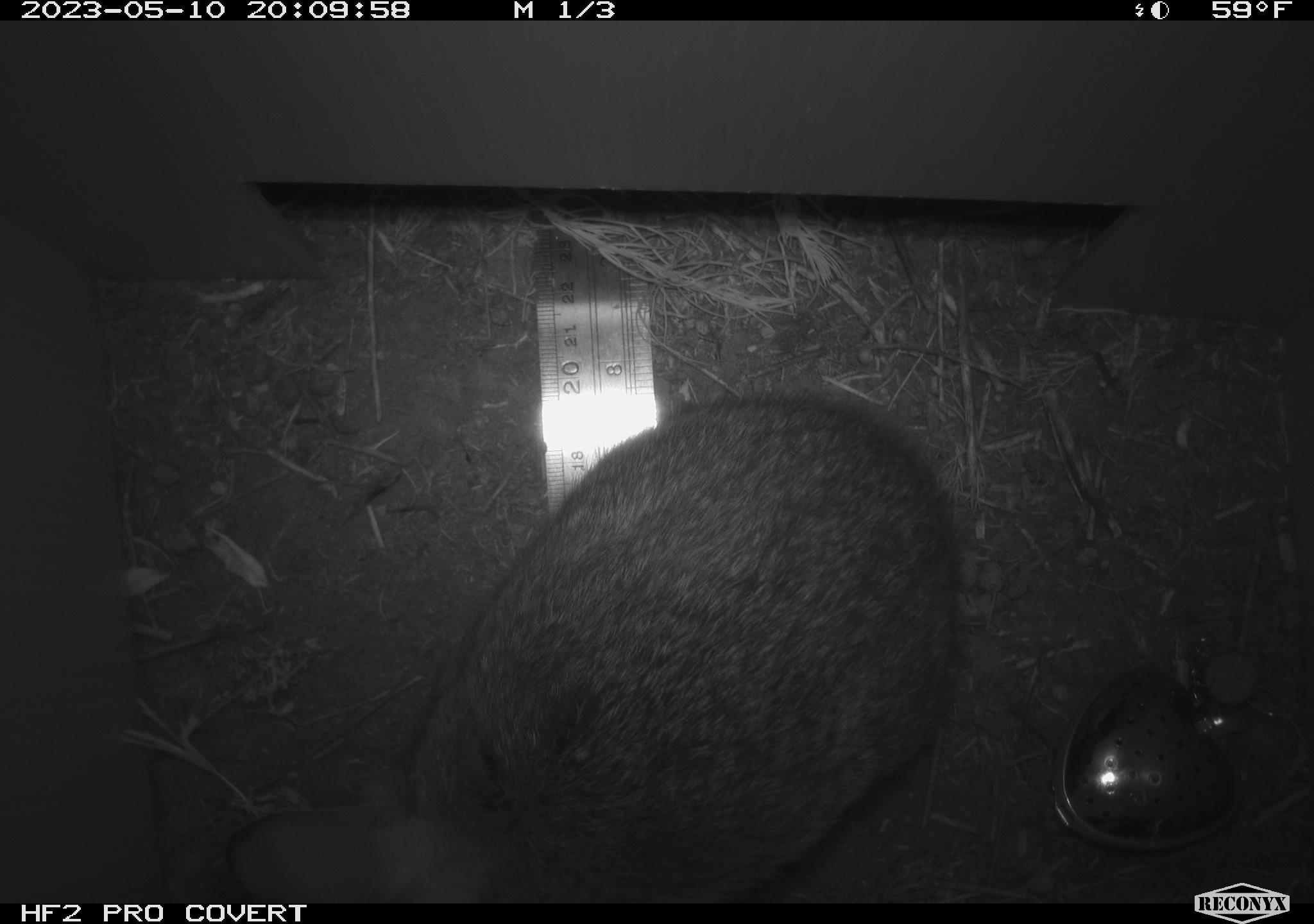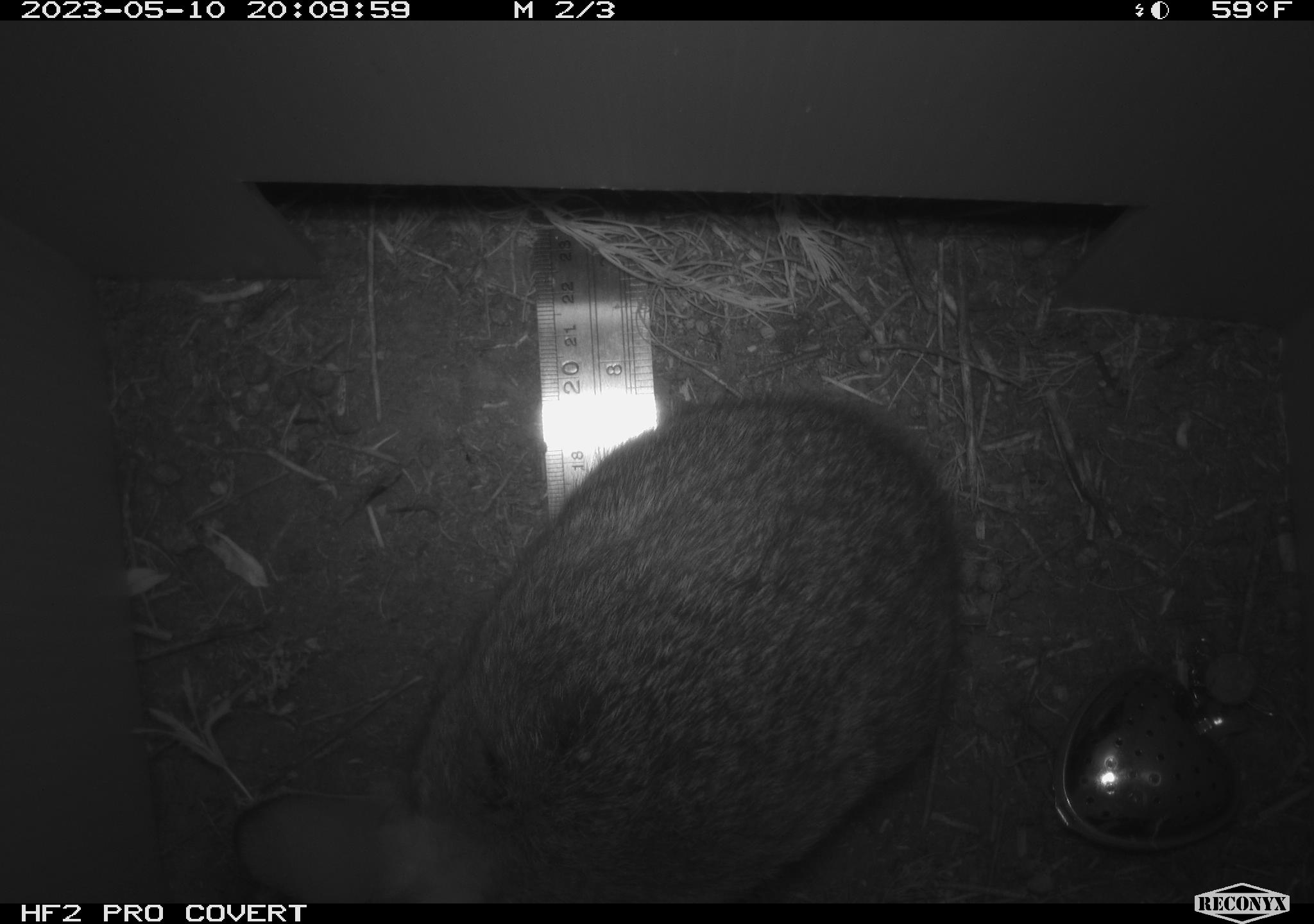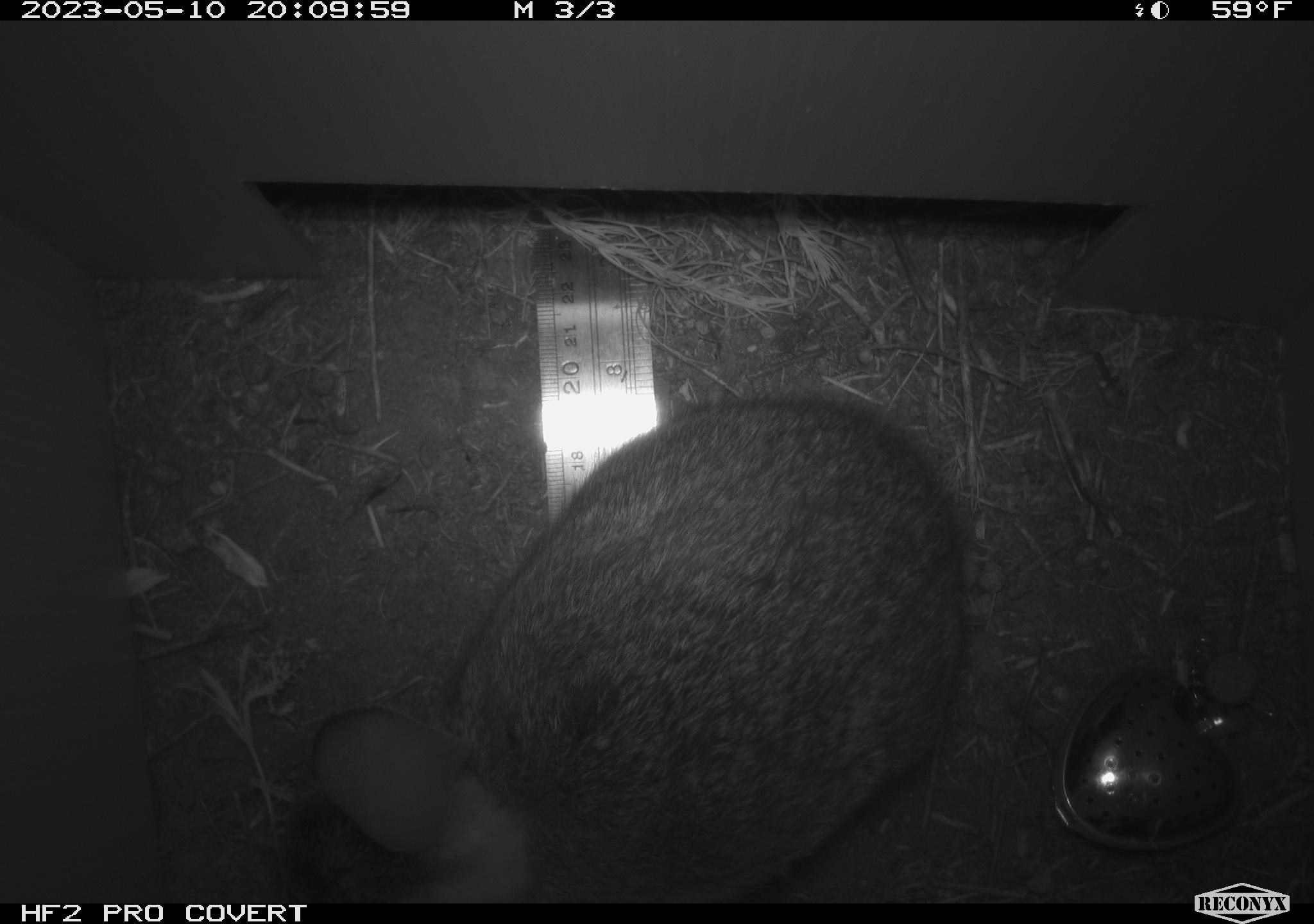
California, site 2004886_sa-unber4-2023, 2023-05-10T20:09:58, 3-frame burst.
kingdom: Animalia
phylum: Chordata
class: Mammalia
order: Lagomorpha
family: Leporidae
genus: Sylvilagus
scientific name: Sylvilagus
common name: cottontail rabbits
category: sylvilagus species